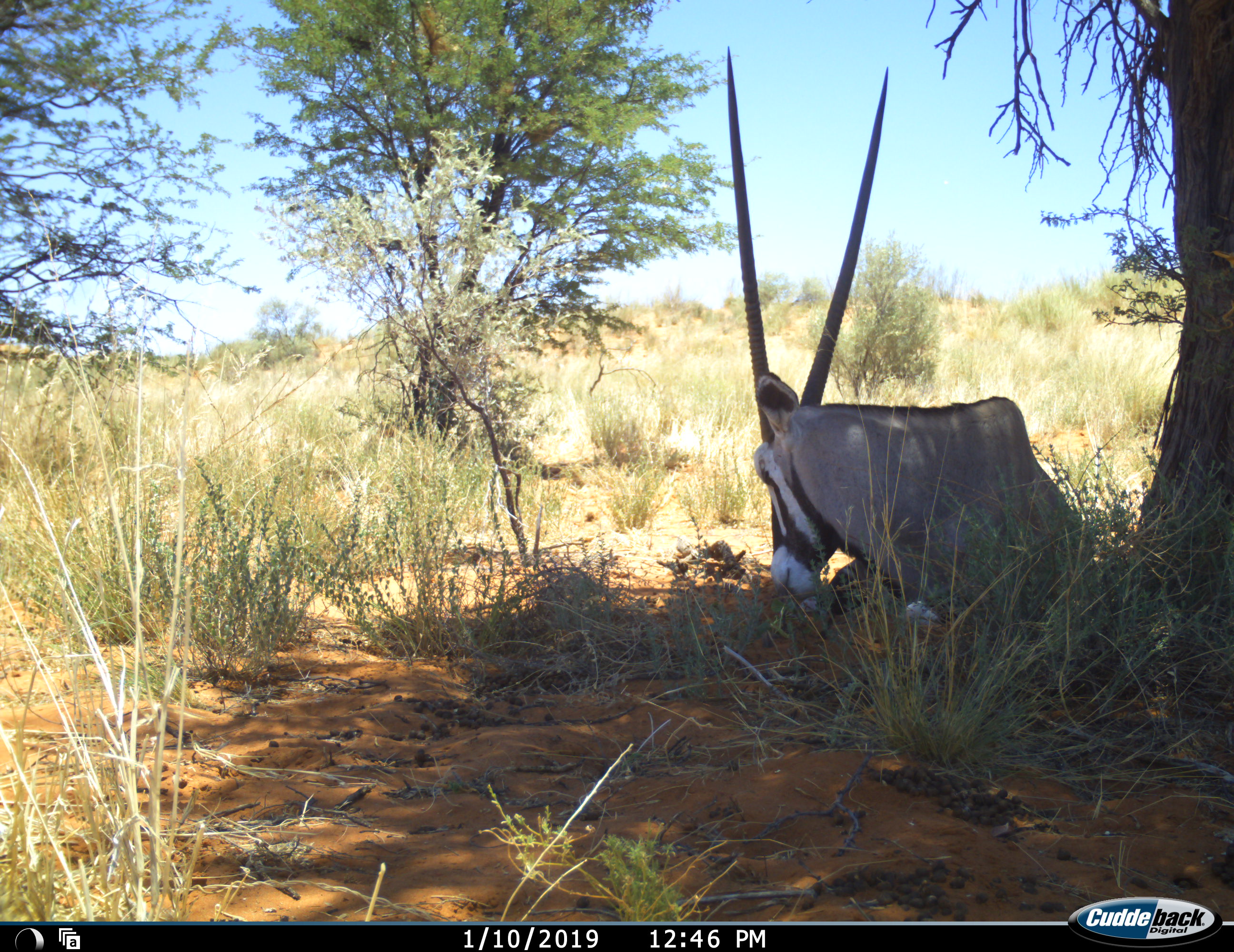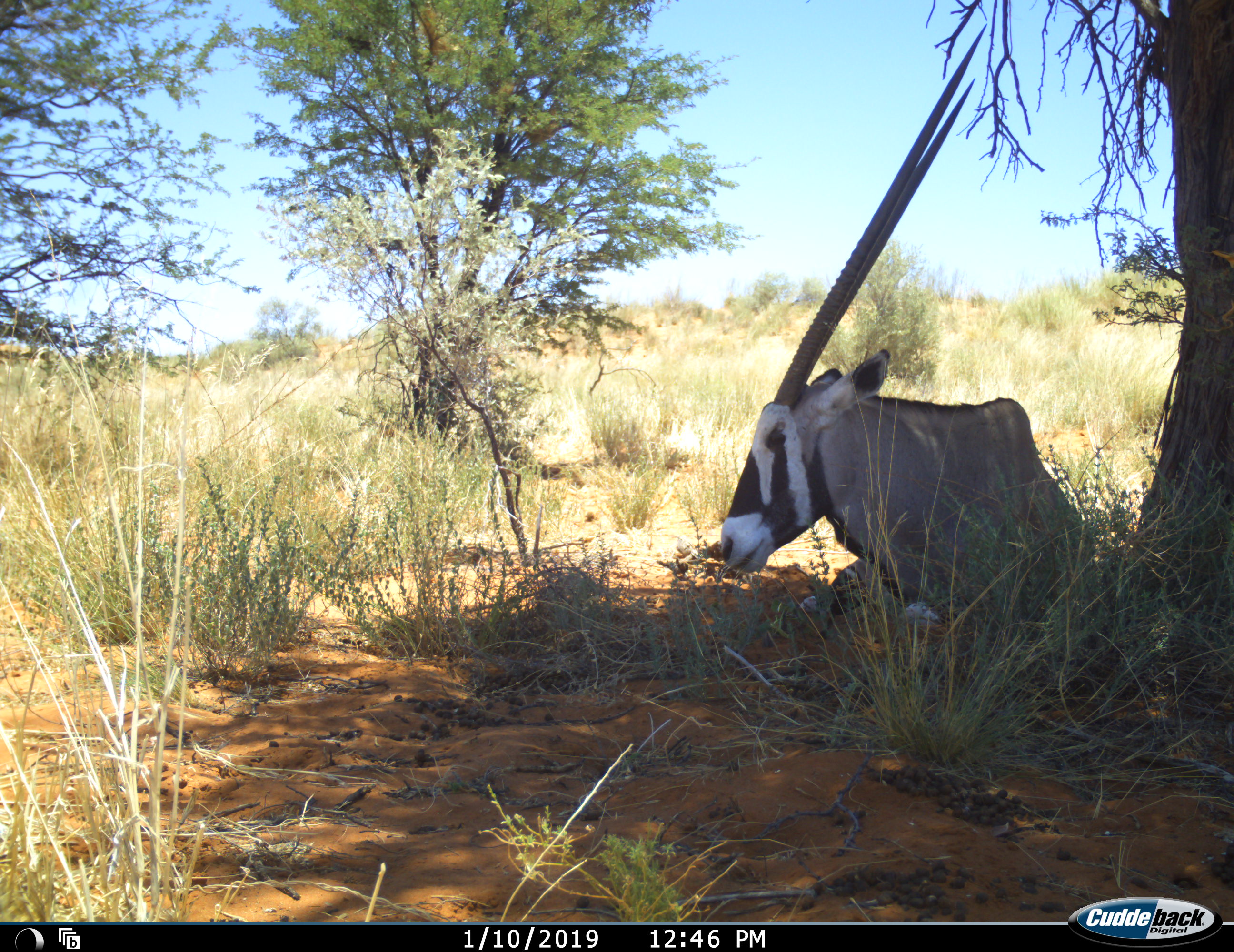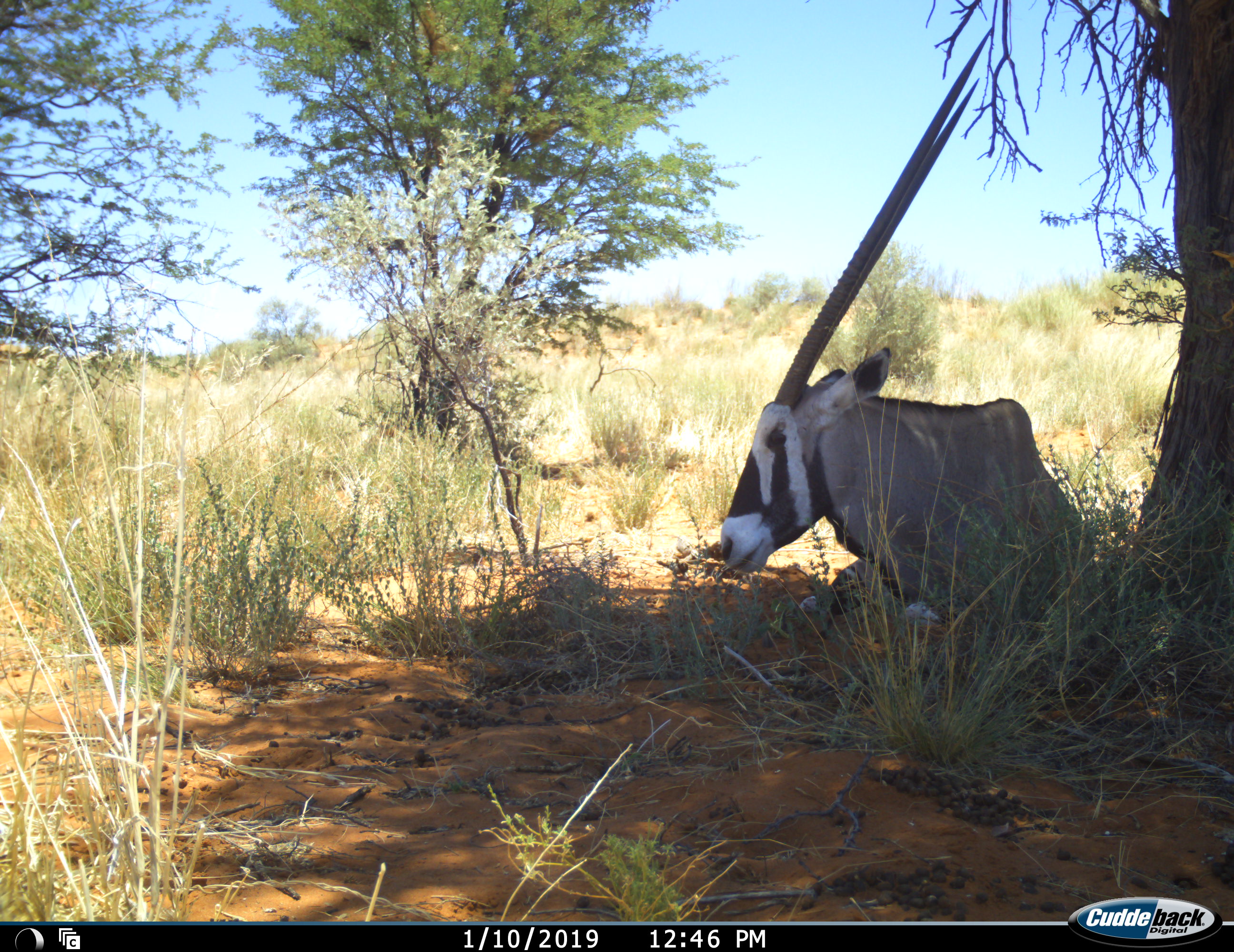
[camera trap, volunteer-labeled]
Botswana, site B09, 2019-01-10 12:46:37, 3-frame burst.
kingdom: Animalia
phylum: Chordata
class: Mammalia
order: Artiodactyla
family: Bovidae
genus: Oryx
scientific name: Oryx gazella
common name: gemsbok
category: gemsbokoryx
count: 1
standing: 0%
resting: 100%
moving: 0%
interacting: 0%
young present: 0%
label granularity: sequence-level